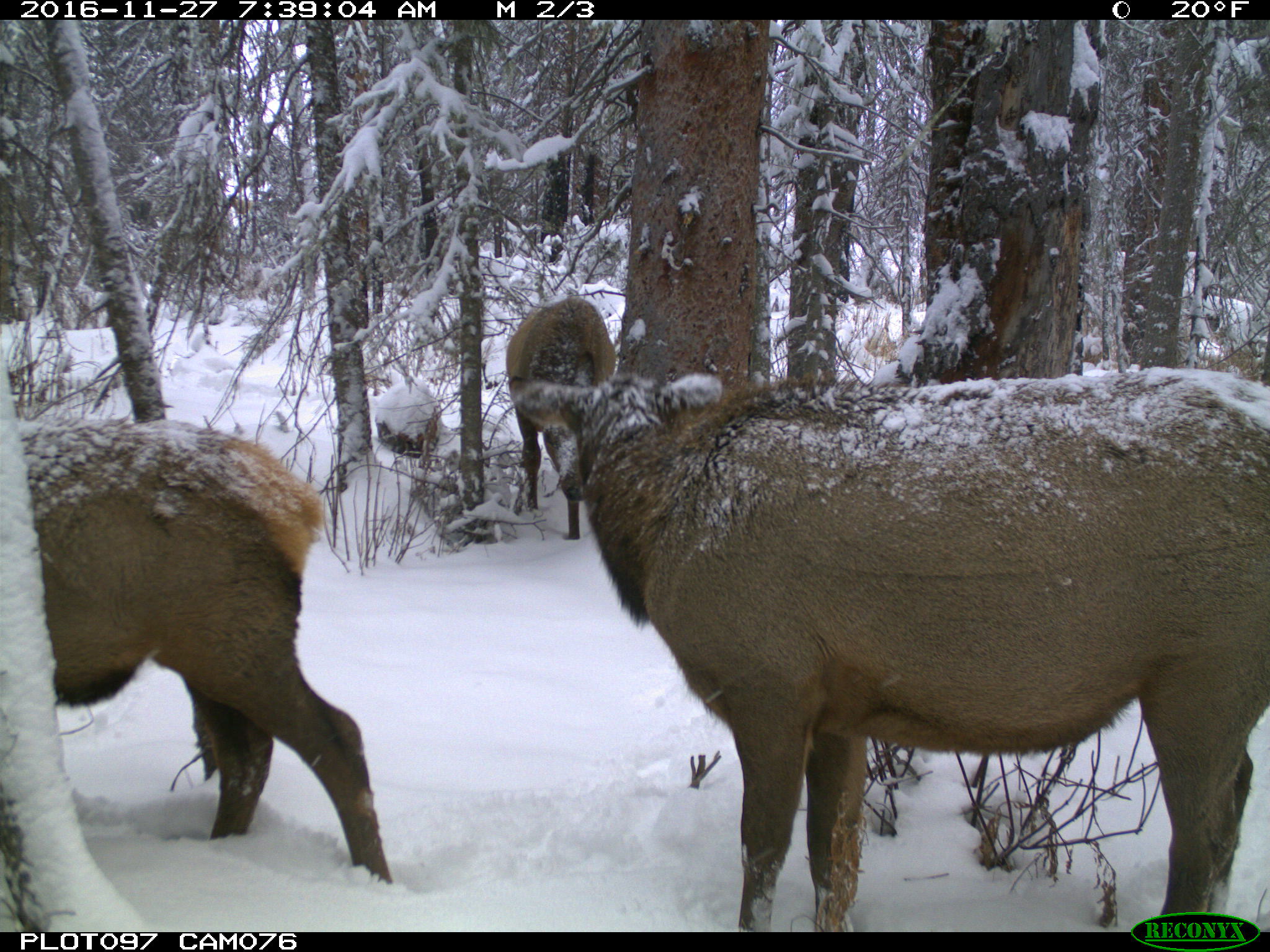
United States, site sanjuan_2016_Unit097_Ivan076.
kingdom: Animalia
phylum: Chordata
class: Mammalia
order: Artiodactyla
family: Cervidae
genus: Cervus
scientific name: Cervus elaphus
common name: red deer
Cervus elaphus (red deer).